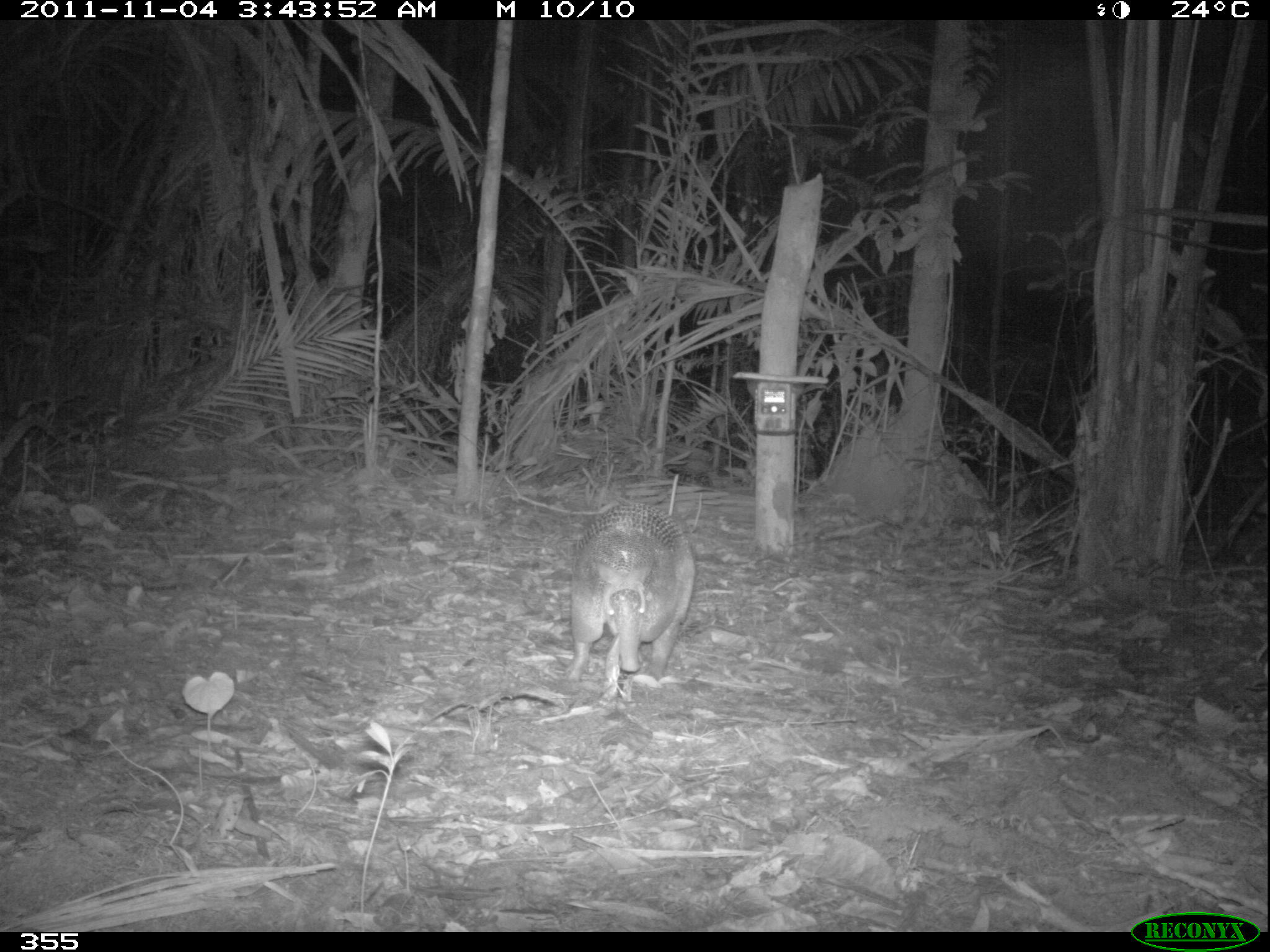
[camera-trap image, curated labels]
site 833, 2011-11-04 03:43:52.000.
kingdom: Animalia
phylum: Chordata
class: Mammalia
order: Cingulata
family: Dasypodidae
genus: Dasypus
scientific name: Dasypus kappleri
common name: greater long-nosed armadillo